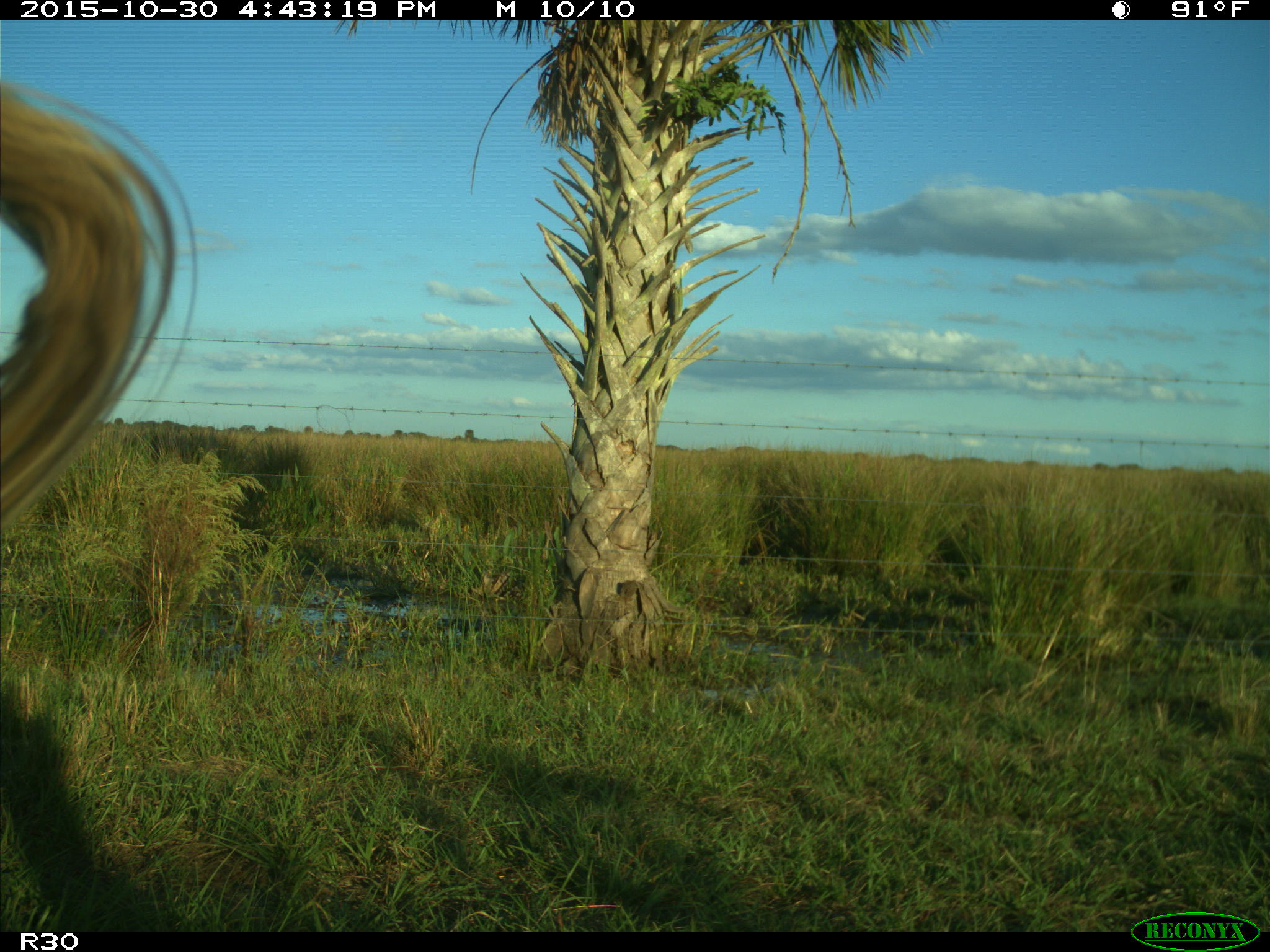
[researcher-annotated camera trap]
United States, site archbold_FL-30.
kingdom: Animalia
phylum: Chordata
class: Mammalia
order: Artiodactyla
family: Bovidae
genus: Bos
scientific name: Bos taurus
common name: domestic cow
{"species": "Bos taurus (domestic cow)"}